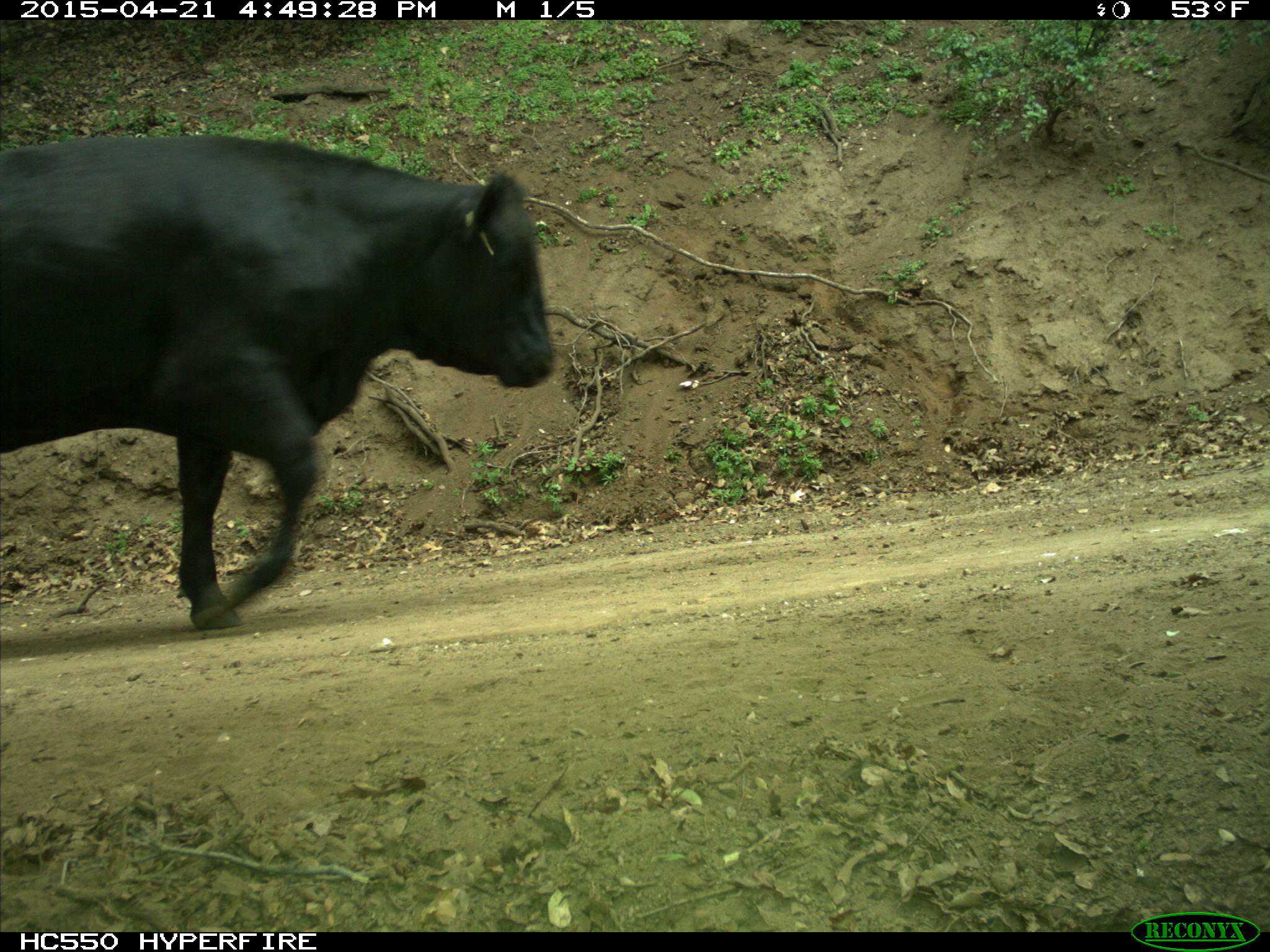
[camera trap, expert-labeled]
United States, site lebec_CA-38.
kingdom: Animalia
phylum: Chordata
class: Mammalia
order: Artiodactyla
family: Bovidae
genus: Bos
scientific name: Bos taurus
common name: domestic cow